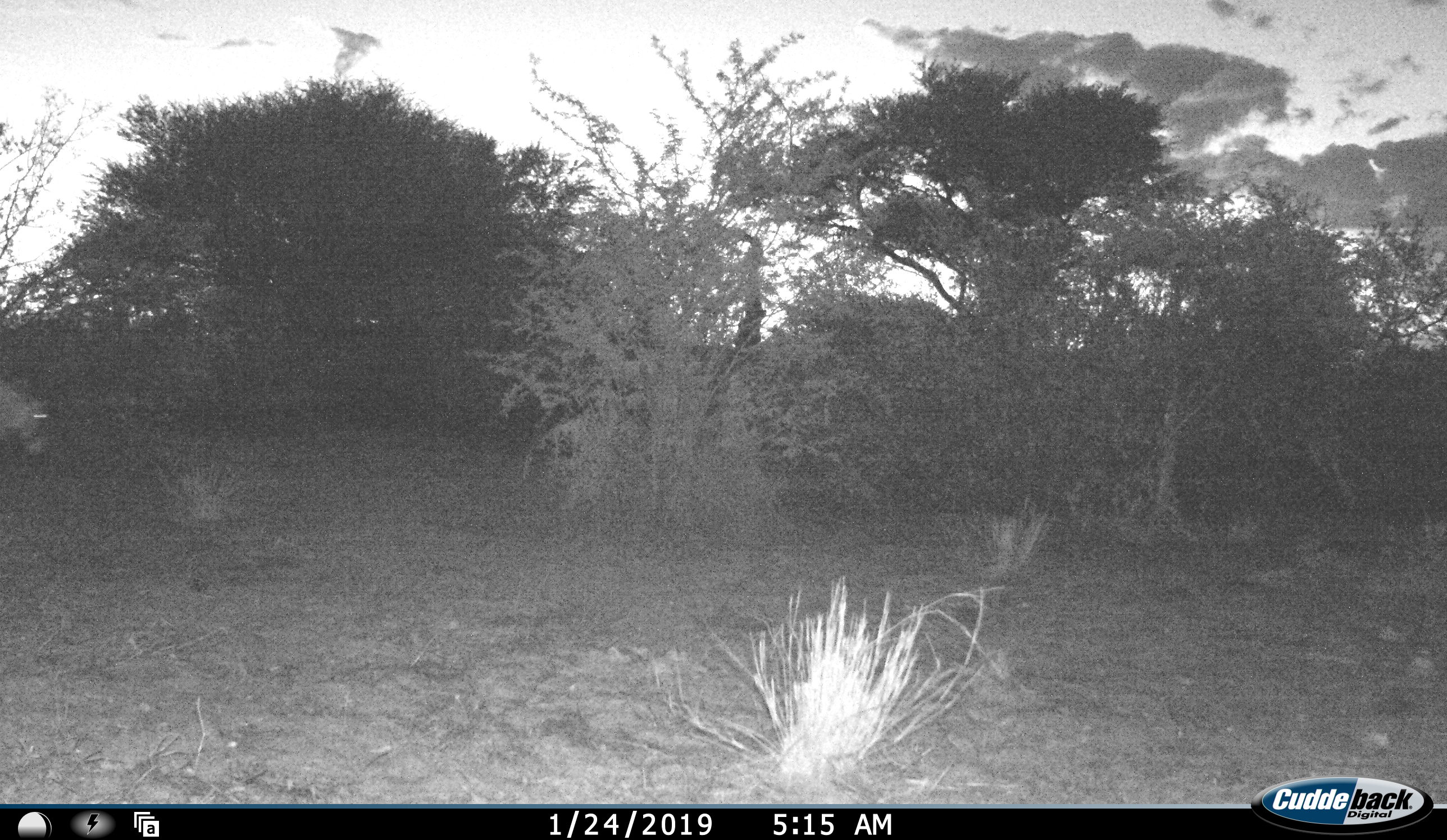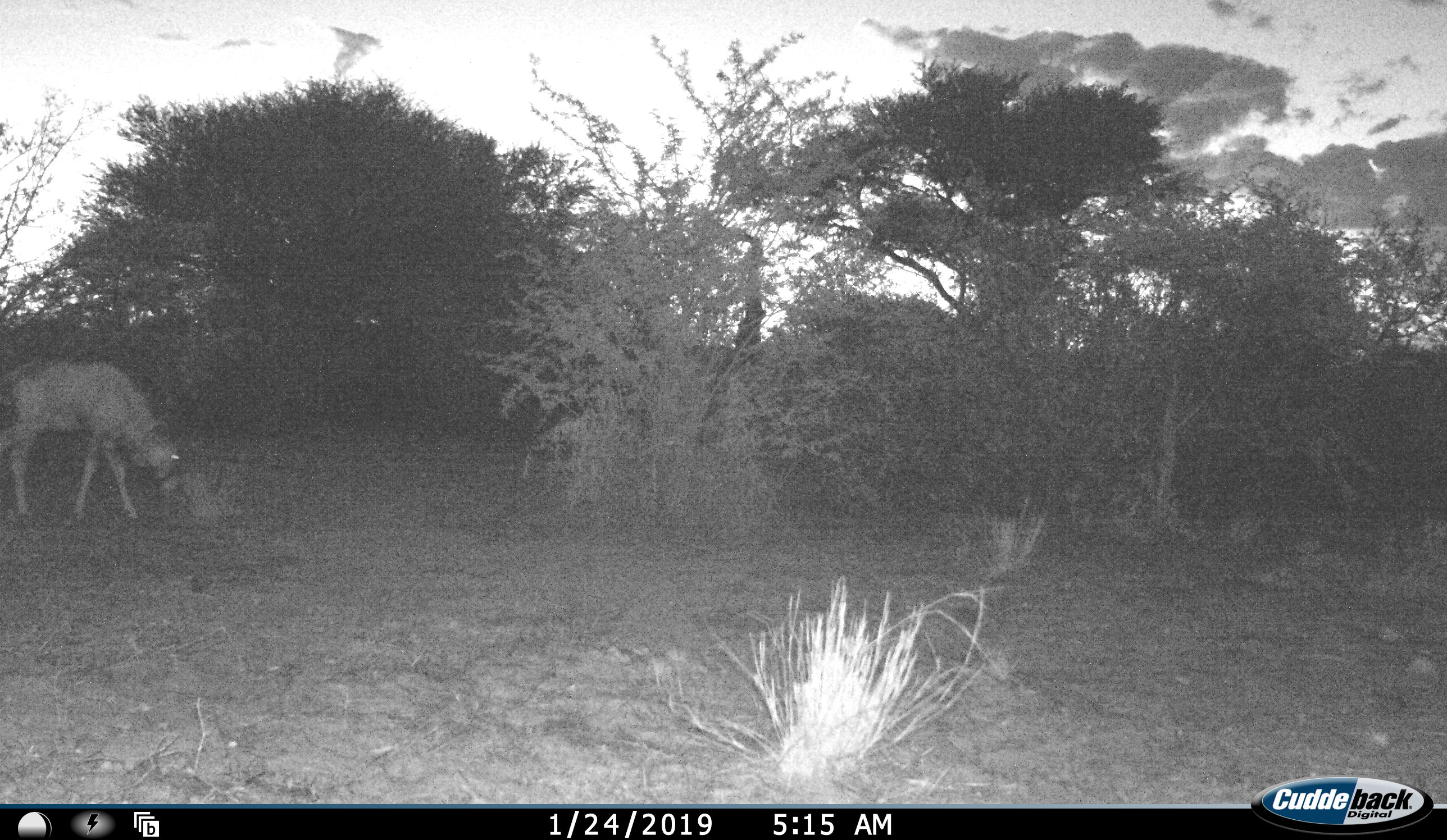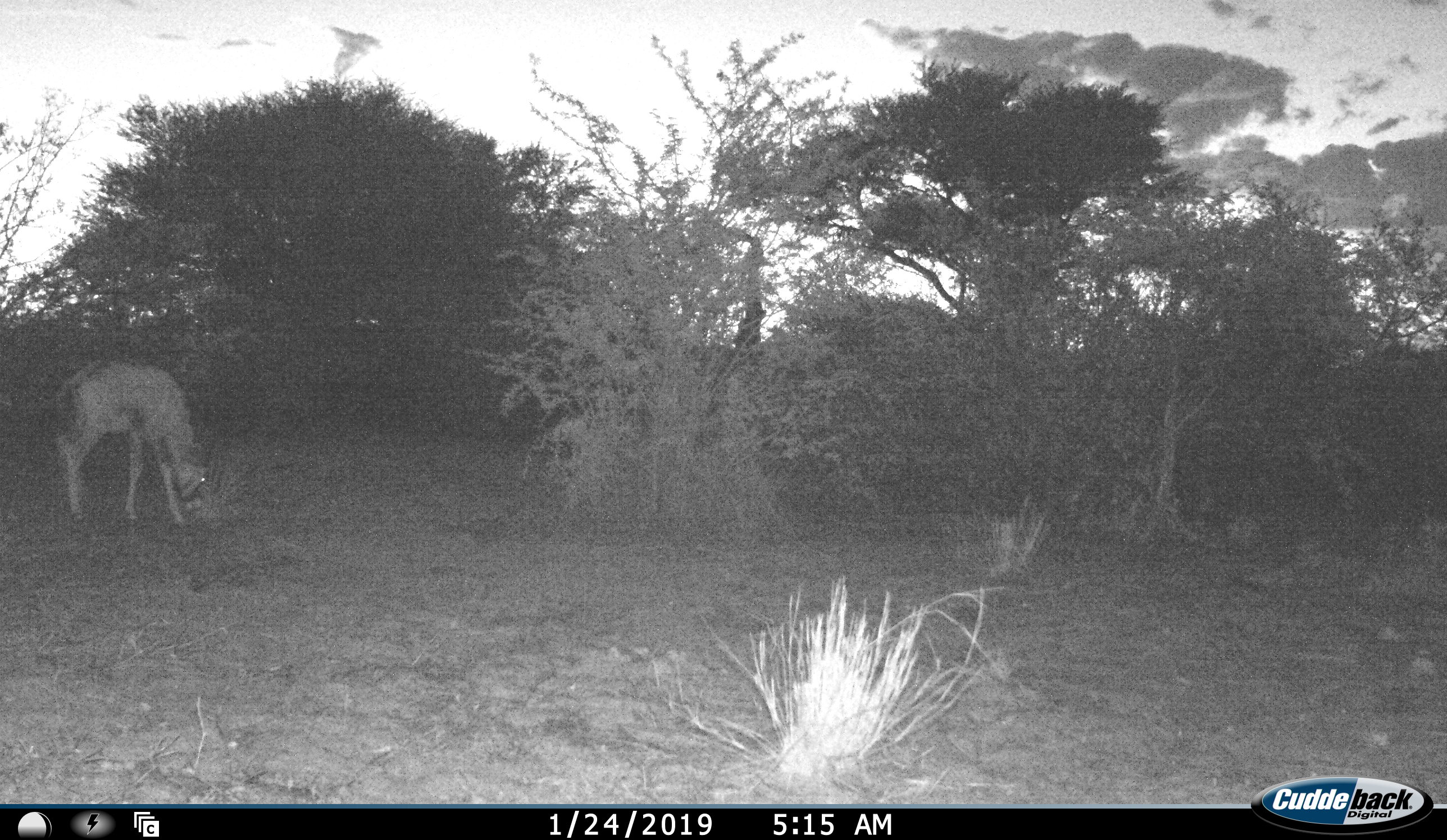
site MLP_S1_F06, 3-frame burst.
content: unidentified animal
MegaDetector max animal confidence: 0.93